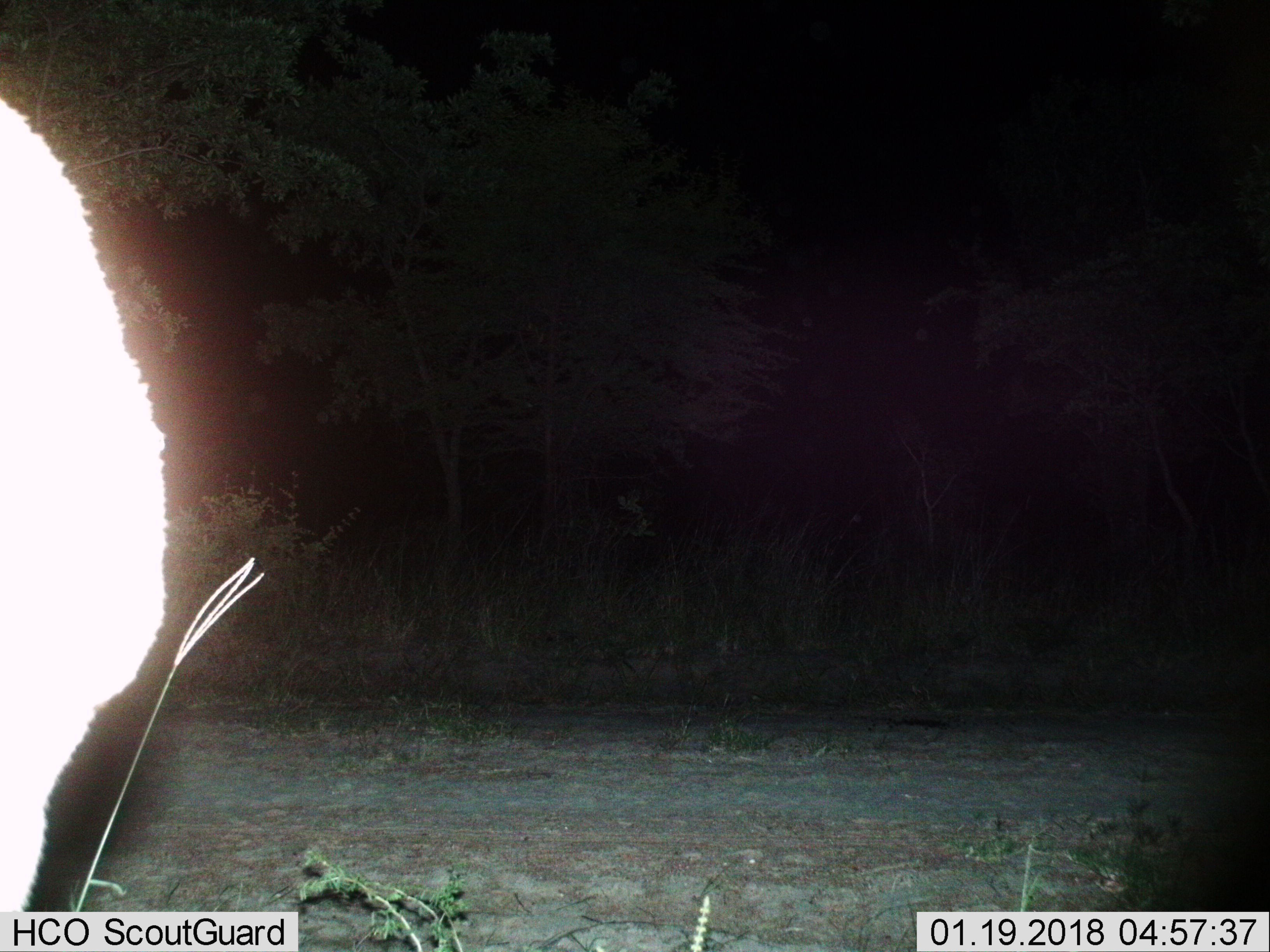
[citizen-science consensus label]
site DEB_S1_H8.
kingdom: Animalia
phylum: Chordata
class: Mammalia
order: Artiodactyla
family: Bovidae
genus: Aepyceros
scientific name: Aepyceros melampus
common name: impala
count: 1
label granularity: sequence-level